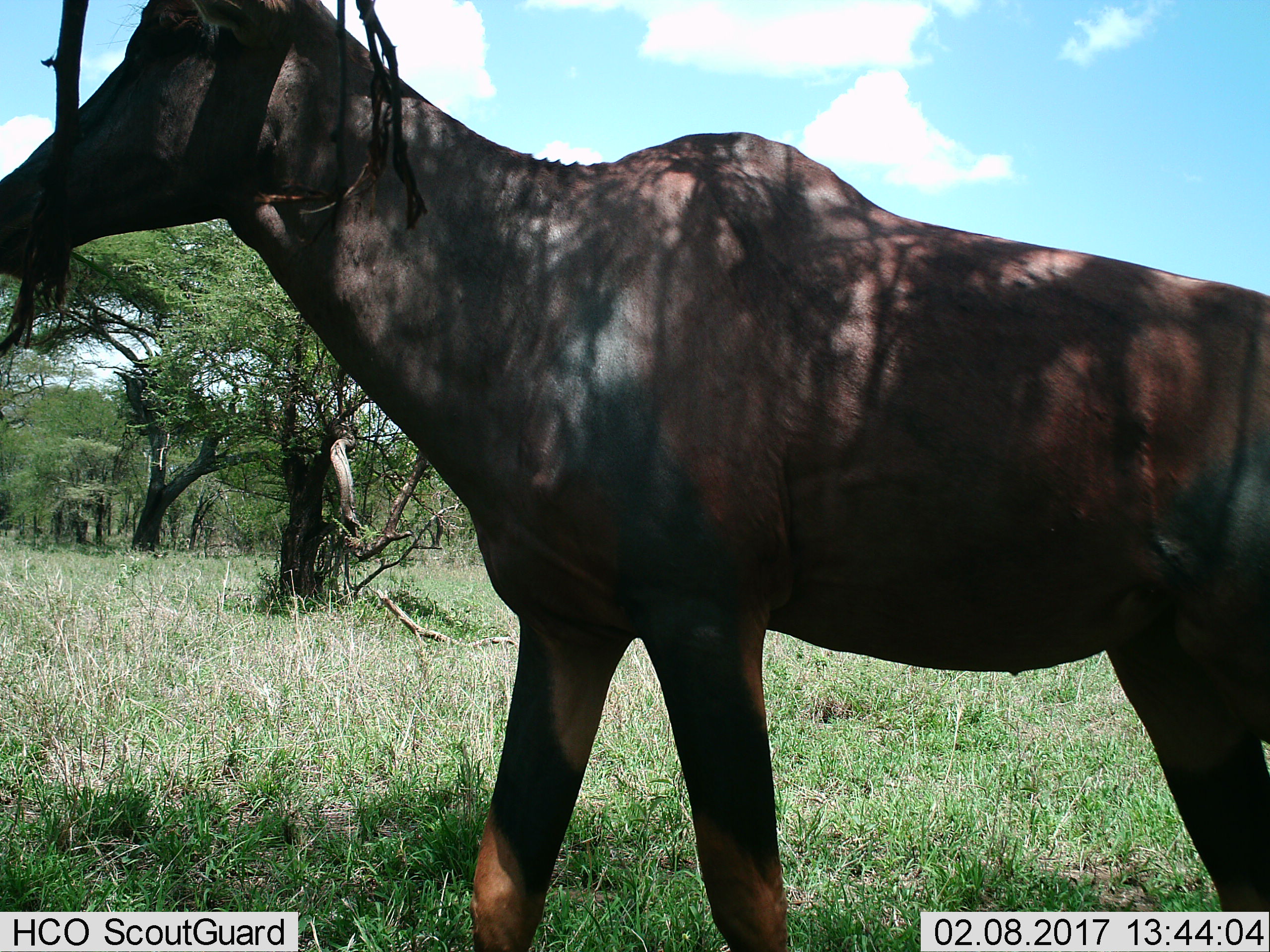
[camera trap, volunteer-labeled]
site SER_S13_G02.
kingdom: Animalia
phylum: Chordata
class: Mammalia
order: Artiodactyla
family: Bovidae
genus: Damaliscus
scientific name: Damaliscus lunatus jimela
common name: topi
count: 1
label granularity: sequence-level